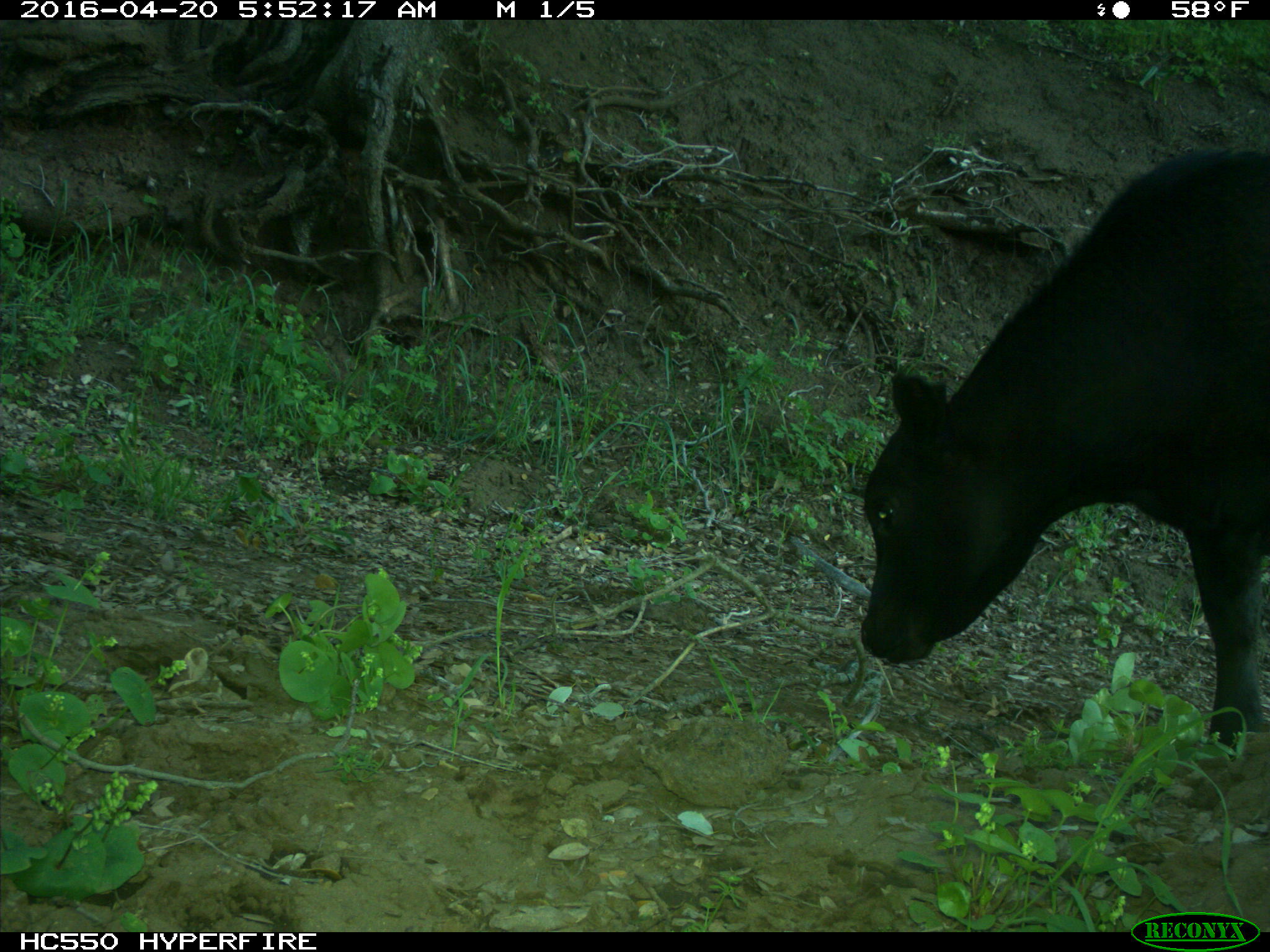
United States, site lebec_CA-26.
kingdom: Animalia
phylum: Chordata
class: Mammalia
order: Artiodactyla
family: Bovidae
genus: Bos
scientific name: Bos taurus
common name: domestic cow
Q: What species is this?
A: Bos taurus (domestic cow).